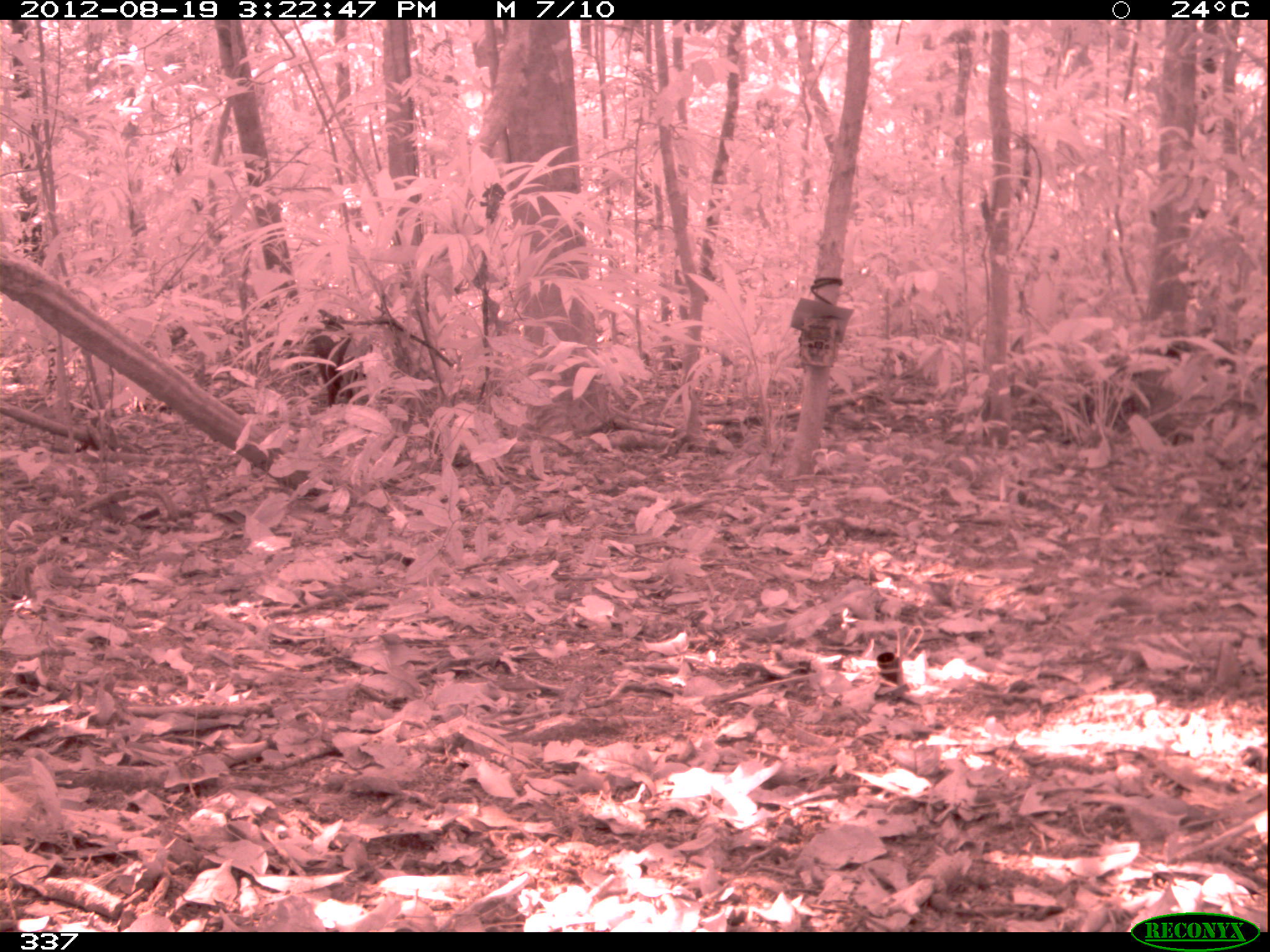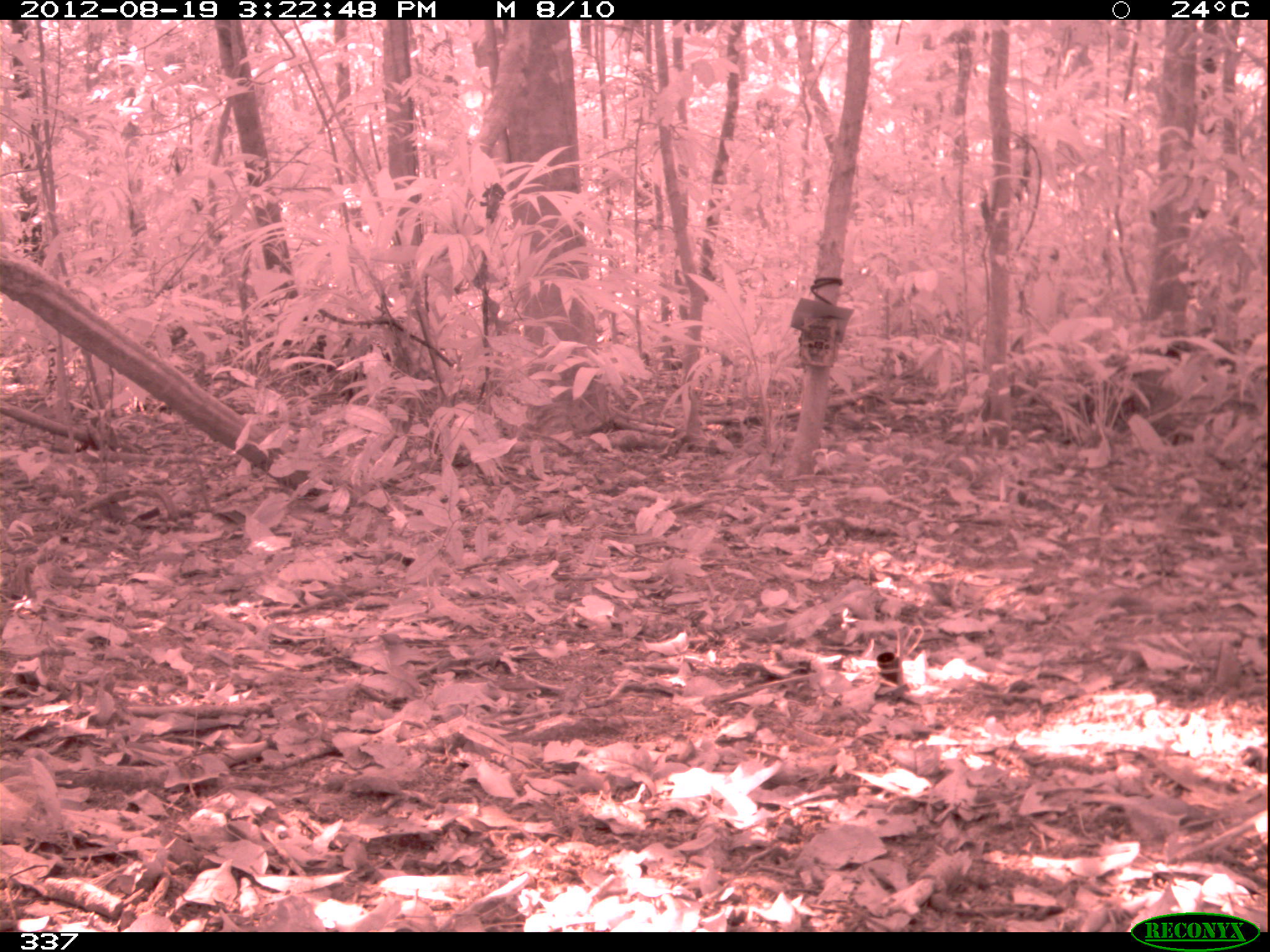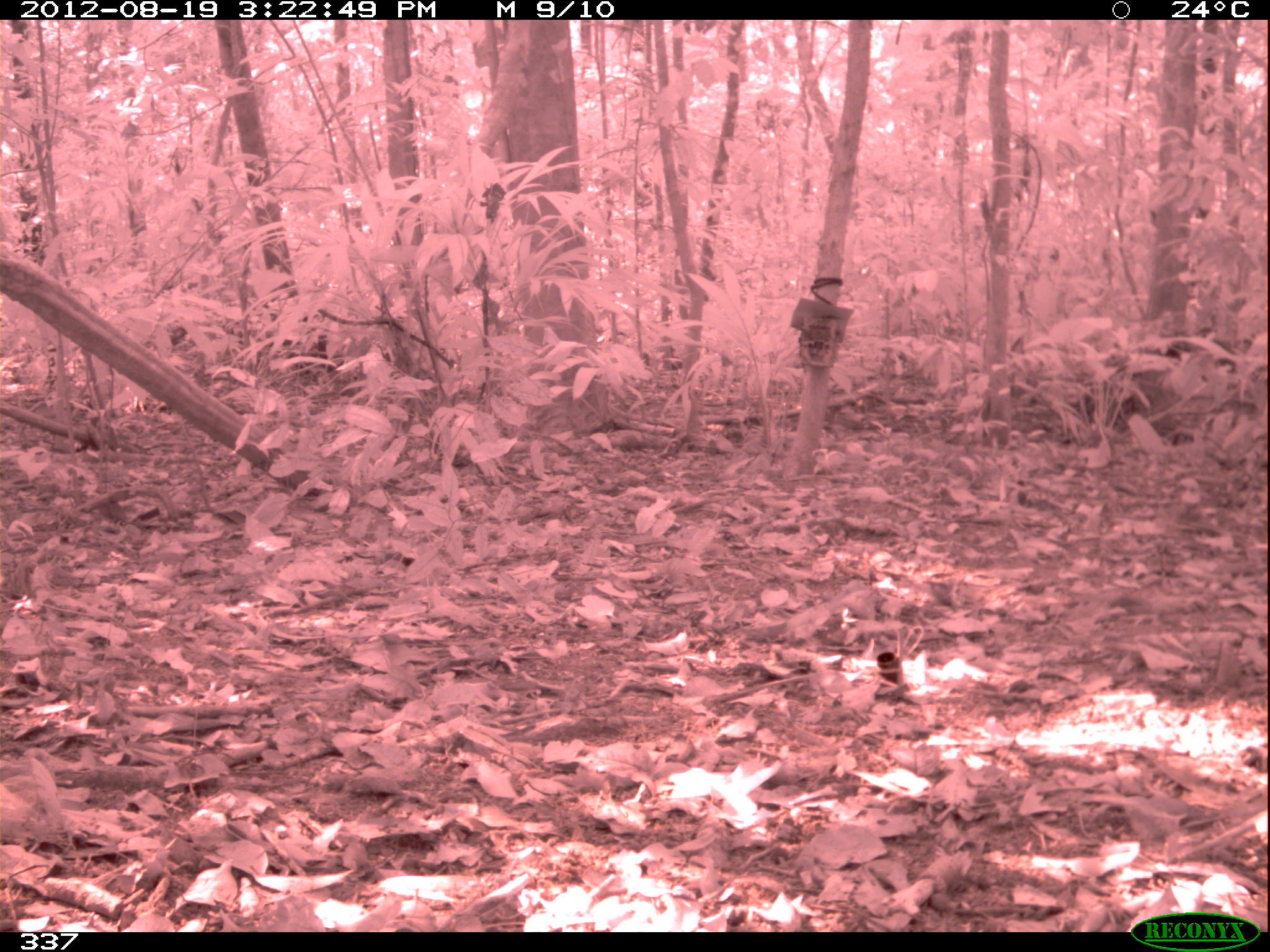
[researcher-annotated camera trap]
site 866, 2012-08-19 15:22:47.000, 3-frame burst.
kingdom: Animalia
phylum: Chordata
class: Mammalia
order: Artiodactyla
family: Tayassuidae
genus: Tayassu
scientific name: Tayassu pecari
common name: white-lipped peccary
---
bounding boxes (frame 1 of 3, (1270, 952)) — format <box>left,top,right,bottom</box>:
tayassu pecari: <box>307,320,368,408</box>